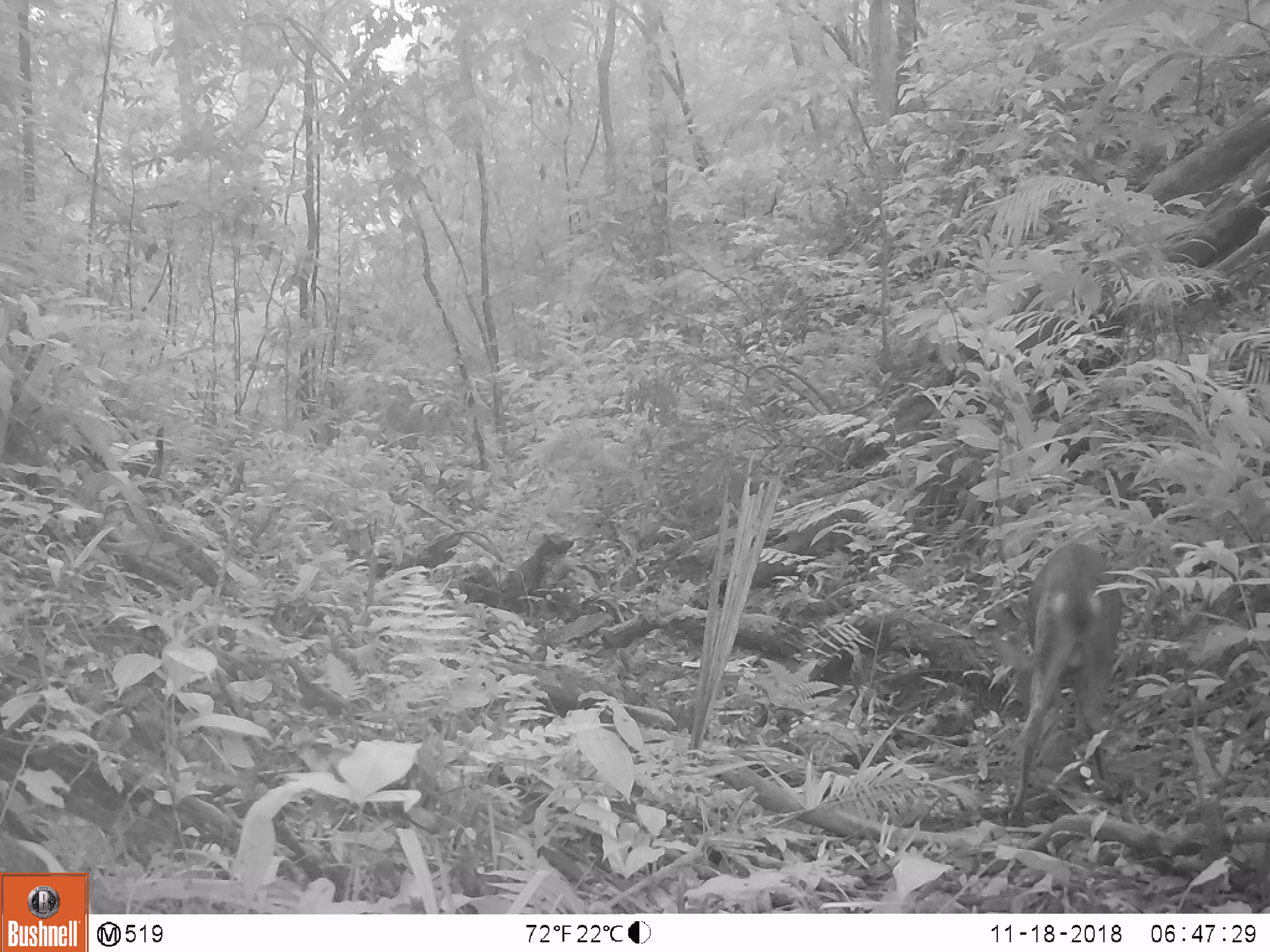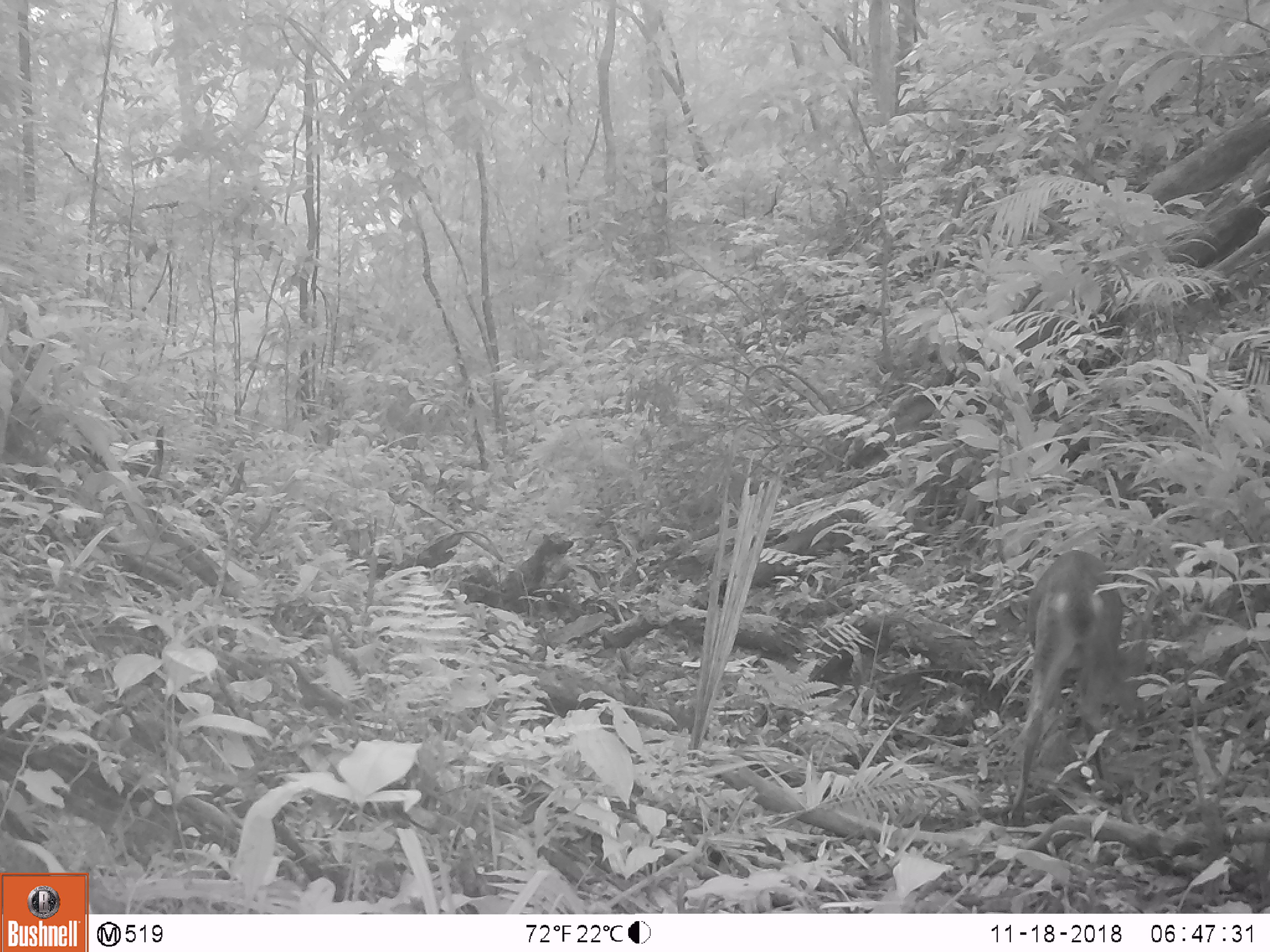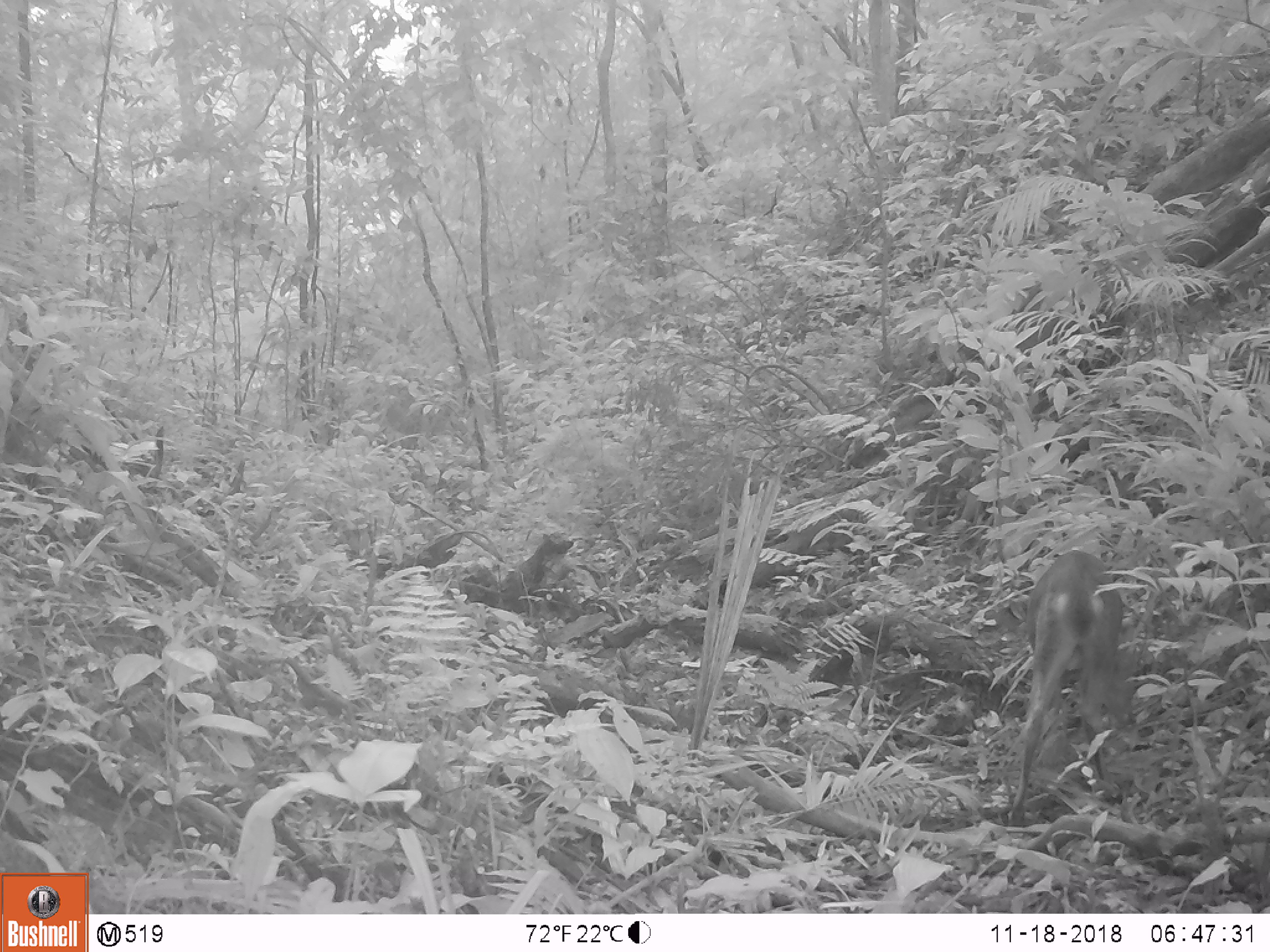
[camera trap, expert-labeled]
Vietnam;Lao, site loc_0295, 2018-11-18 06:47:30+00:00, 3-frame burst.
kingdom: Animalia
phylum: Chordata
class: Mammalia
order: Artiodactyla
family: Cervidae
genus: Muntiacus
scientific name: Muntiacus vuquangensis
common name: large-antlered muntjac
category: large antlered muntjac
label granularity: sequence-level